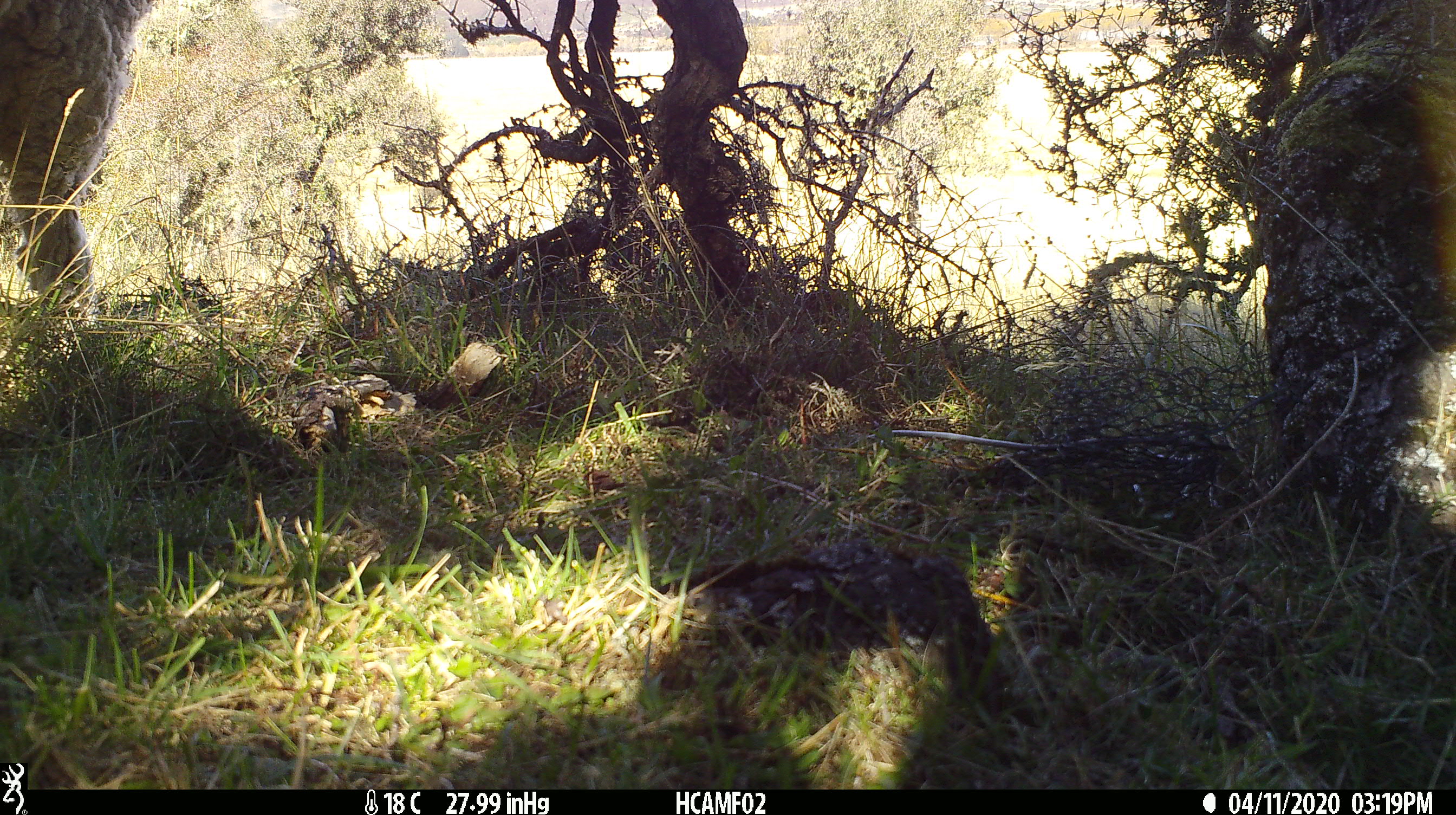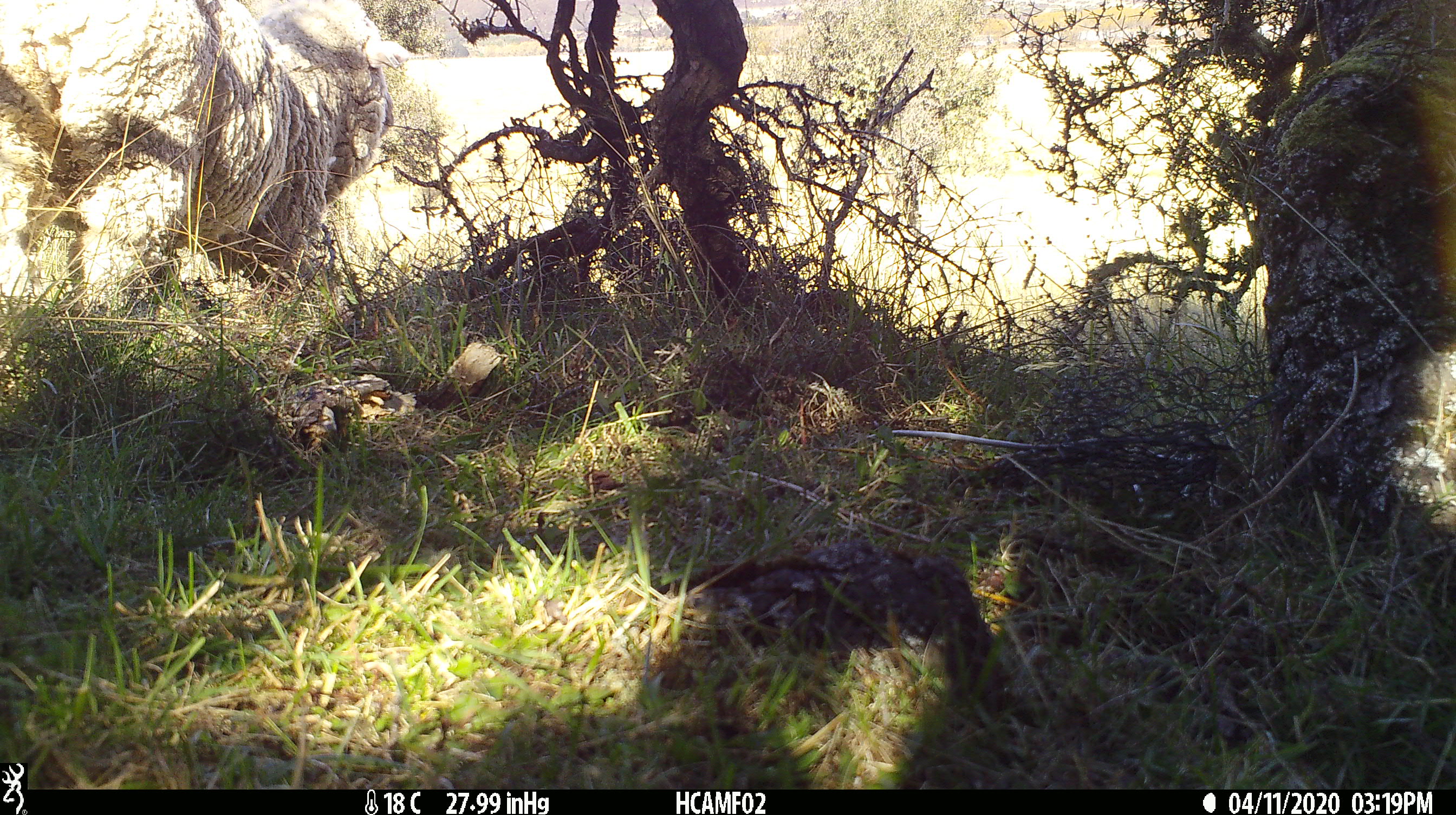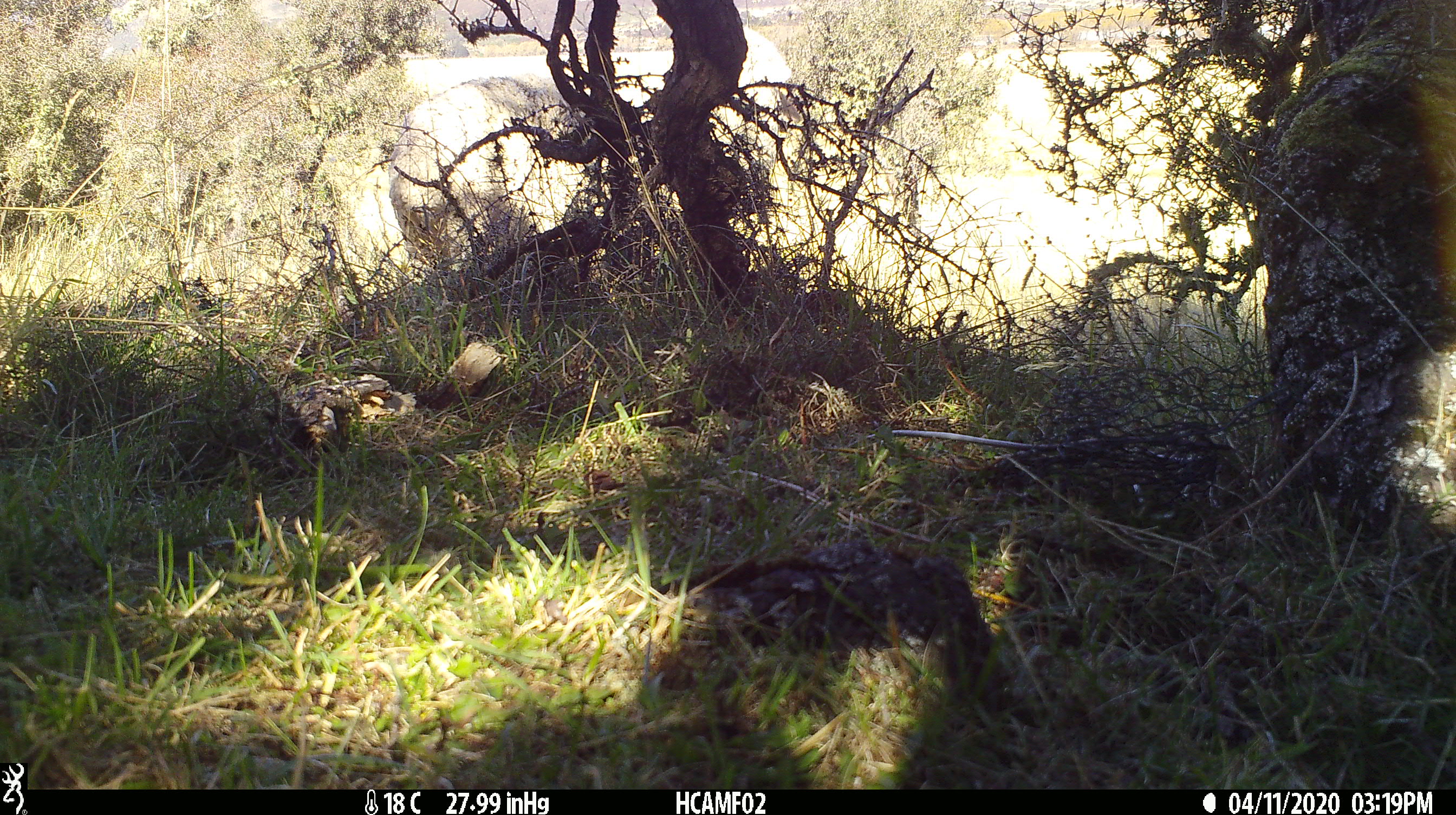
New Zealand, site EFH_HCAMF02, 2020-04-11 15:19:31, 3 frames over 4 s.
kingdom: Animalia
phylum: Chordata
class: Mammalia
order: Artiodactyla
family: Bovidae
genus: Ovis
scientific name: Ovis aries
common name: domestic sheep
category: sheep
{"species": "sheep (domestic sheep) (Ovis aries)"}